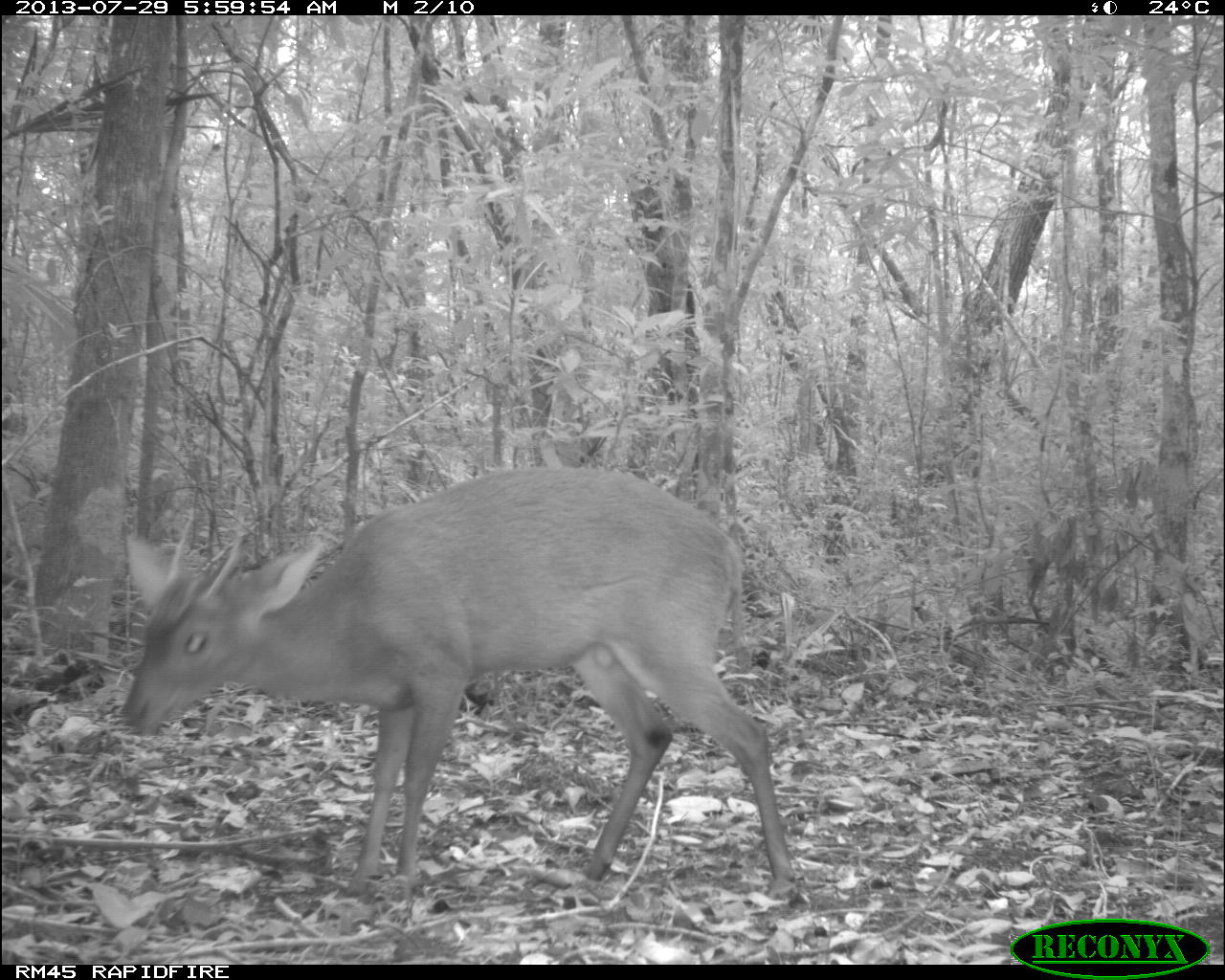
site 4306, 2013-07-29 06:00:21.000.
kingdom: Animalia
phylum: Chordata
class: Mammalia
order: Artiodactyla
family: Cervidae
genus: Mazama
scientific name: Mazama temama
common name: central american red brocket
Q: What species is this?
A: Mazama temama (central american red brocket).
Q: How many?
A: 1.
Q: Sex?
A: Male.